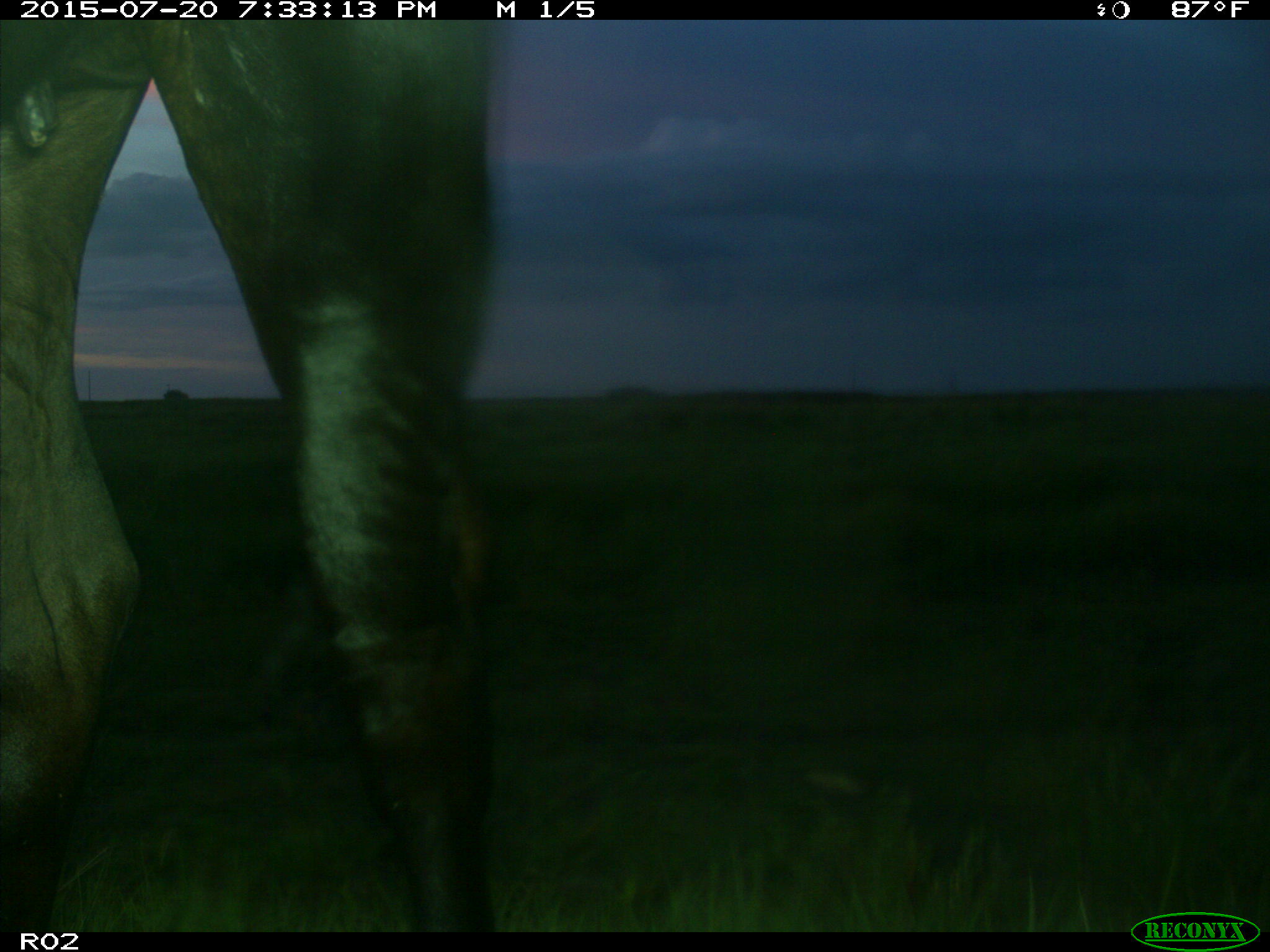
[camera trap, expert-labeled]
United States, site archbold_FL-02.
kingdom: Animalia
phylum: Chordata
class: Mammalia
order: Artiodactyla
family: Bovidae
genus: Bos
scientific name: Bos taurus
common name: domestic cow